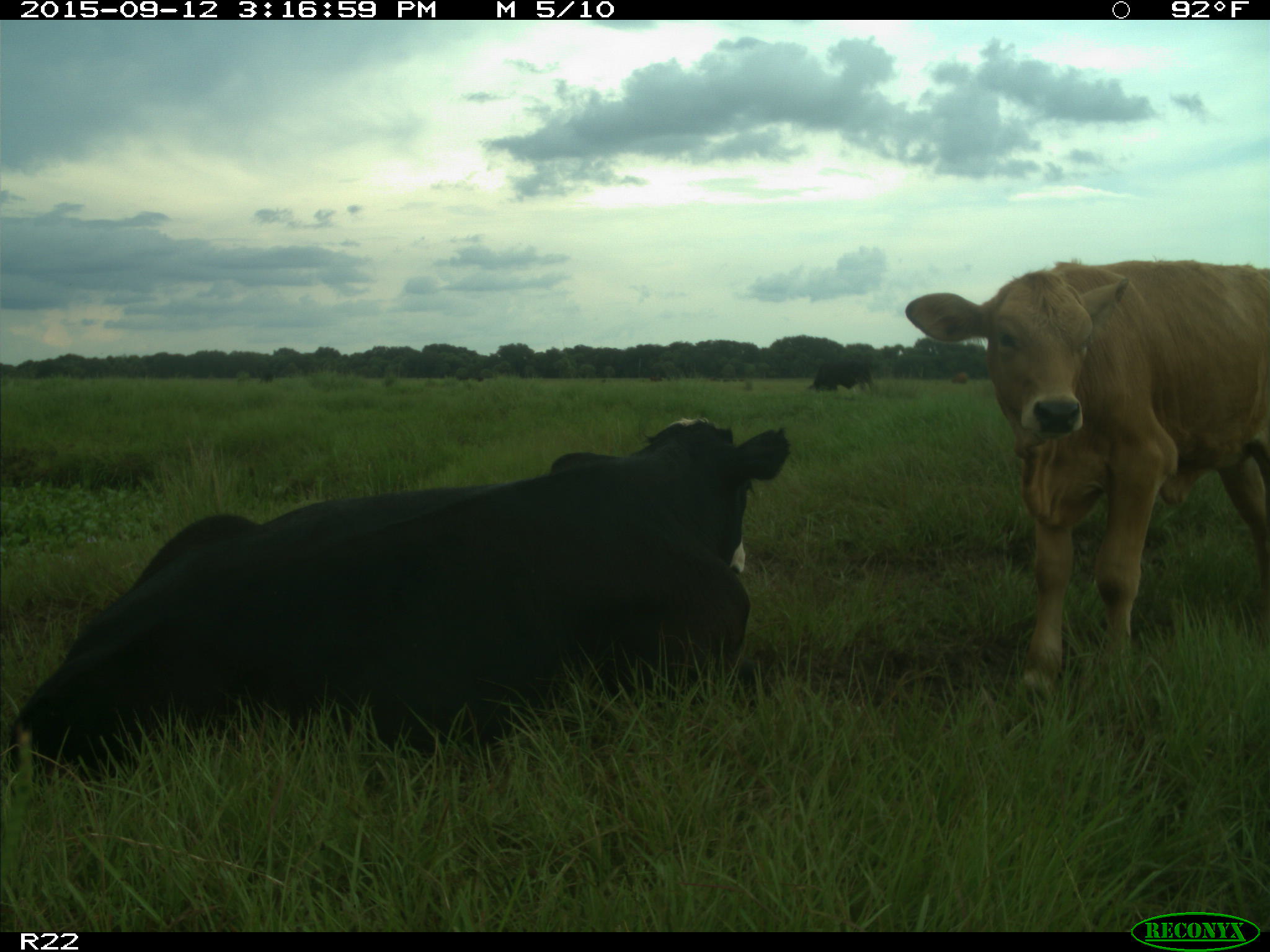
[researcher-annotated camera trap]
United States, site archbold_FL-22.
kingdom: Animalia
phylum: Chordata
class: Mammalia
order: Artiodactyla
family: Bovidae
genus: Bos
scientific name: Bos taurus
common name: domestic cow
Bos taurus (domestic cow).